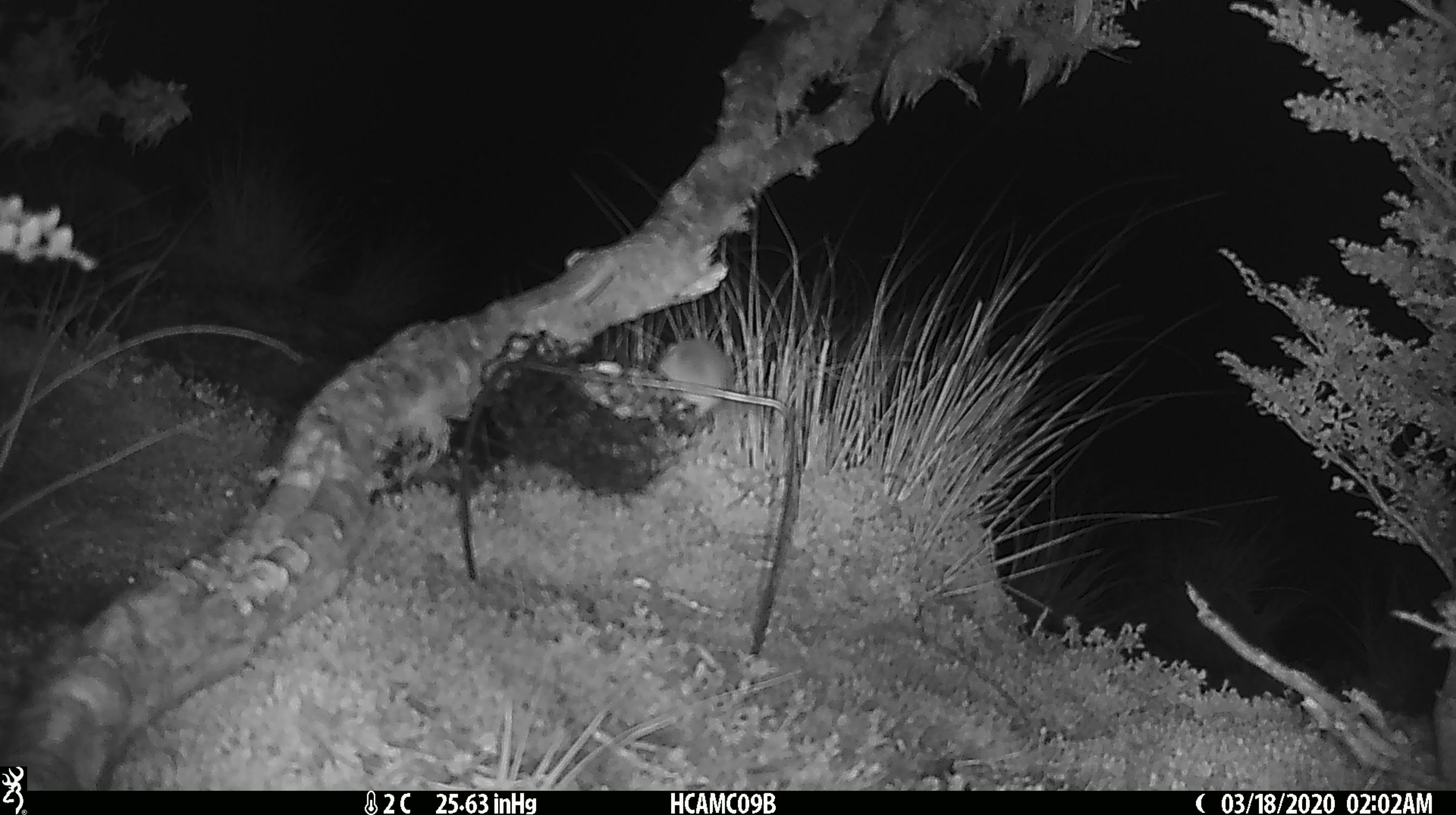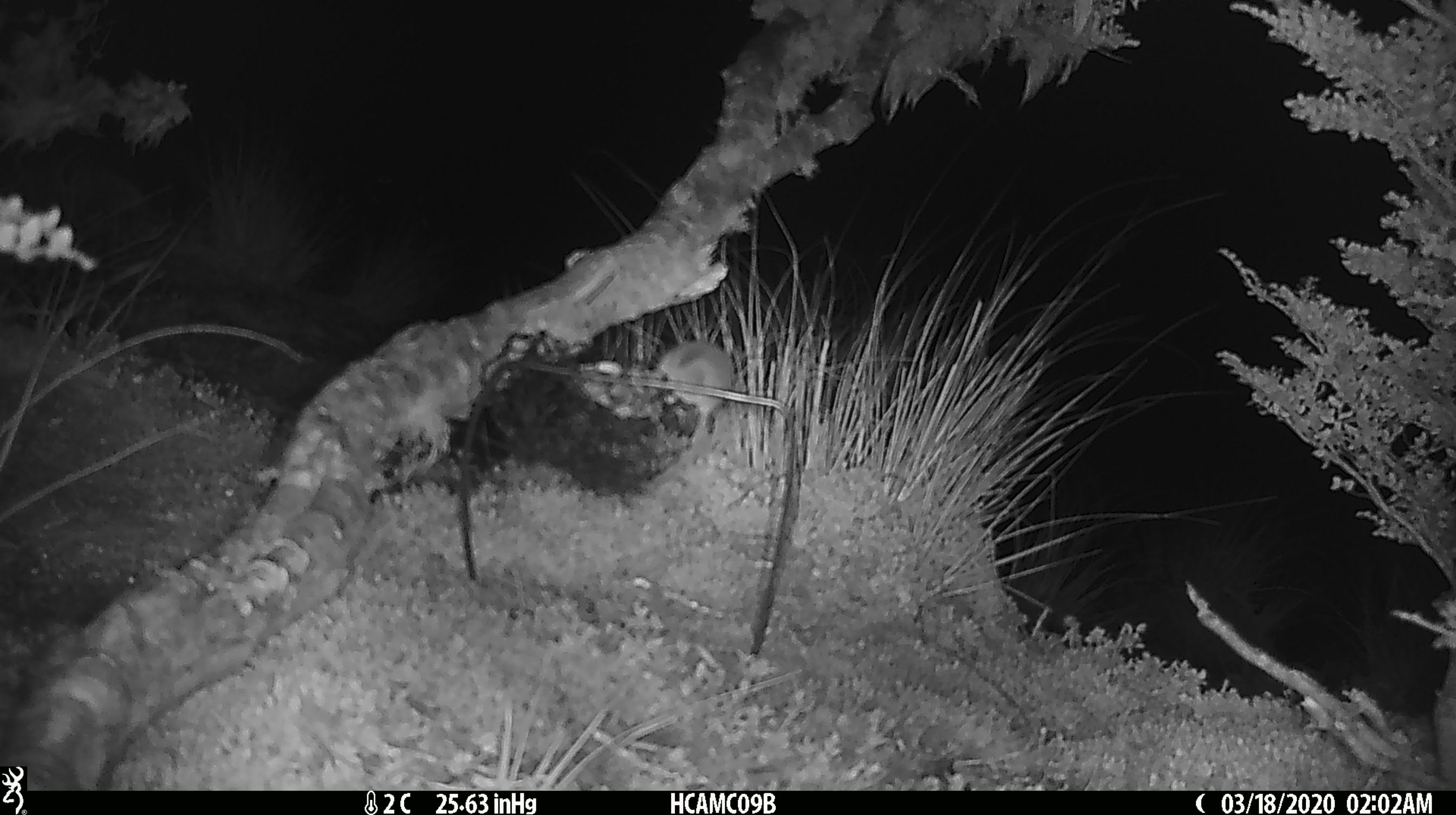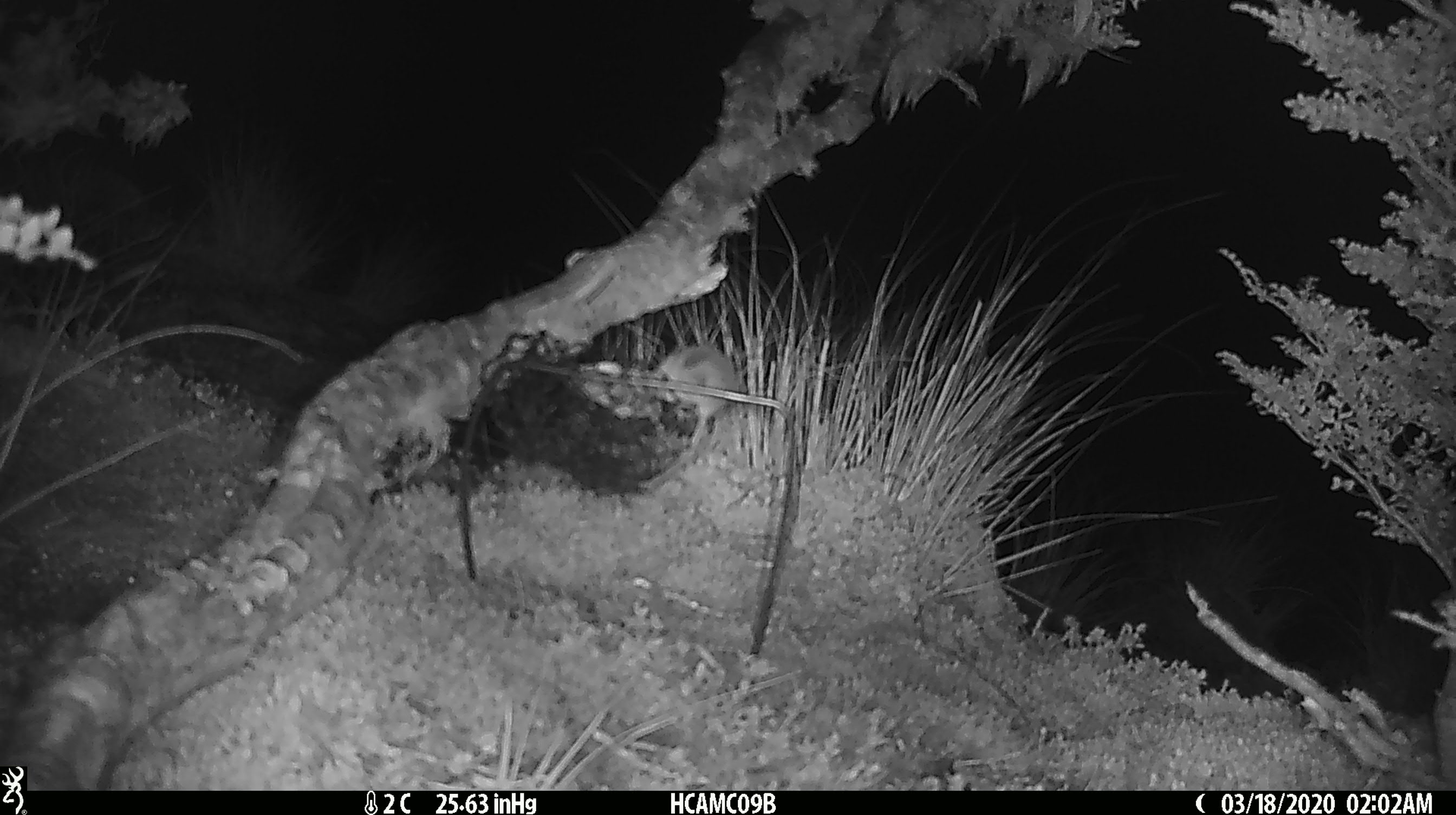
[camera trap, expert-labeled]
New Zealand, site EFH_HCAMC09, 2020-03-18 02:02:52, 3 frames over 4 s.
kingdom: Animalia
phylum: Chordata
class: Mammalia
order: Rodentia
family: Muridae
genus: Mus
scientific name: Mus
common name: mouse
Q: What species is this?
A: Mouse (Mus).